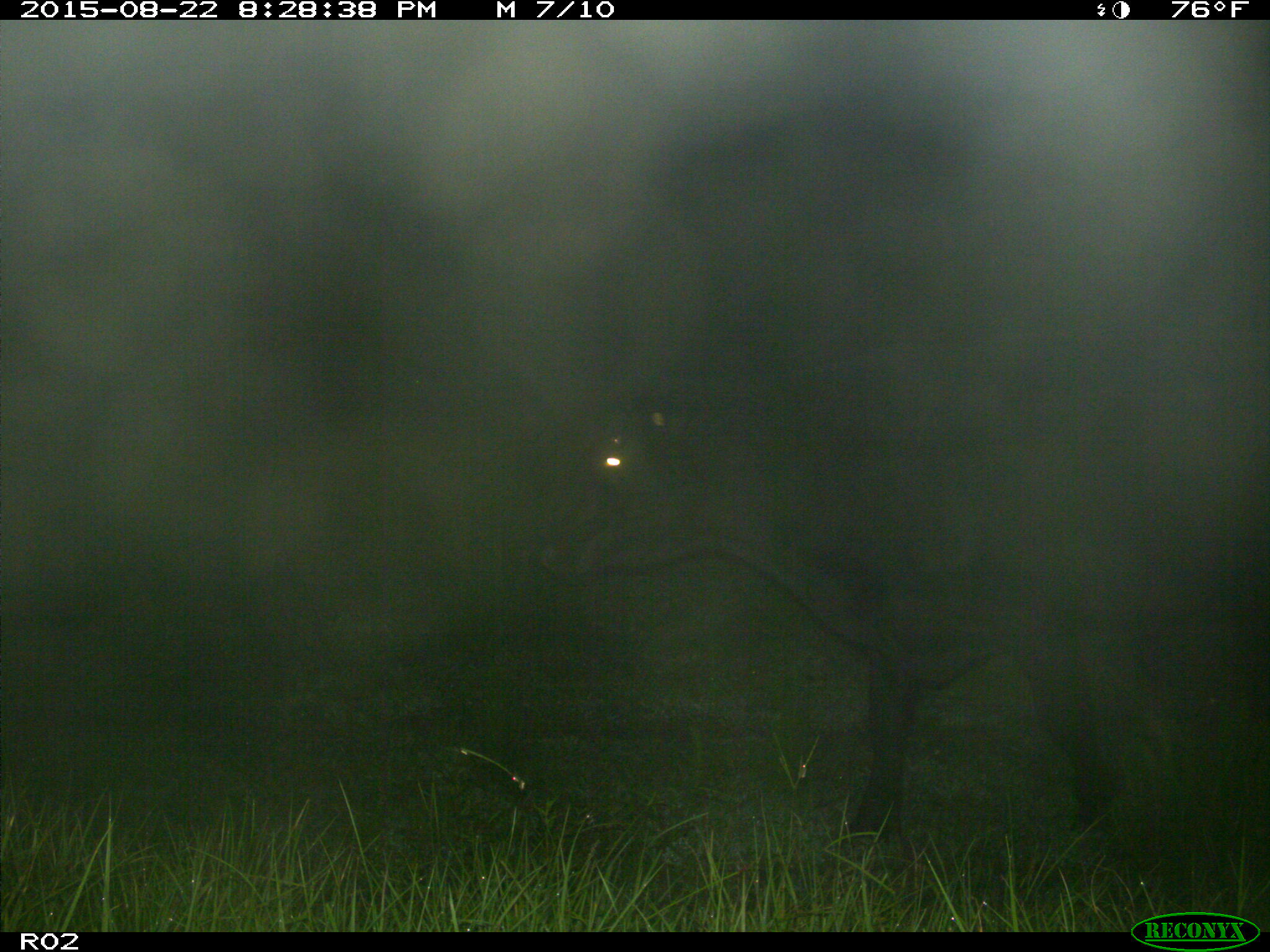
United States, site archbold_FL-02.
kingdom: Animalia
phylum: Chordata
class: Mammalia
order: Artiodactyla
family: Bovidae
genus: Bos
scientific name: Bos taurus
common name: domestic cow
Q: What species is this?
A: Bos taurus (domestic cow).